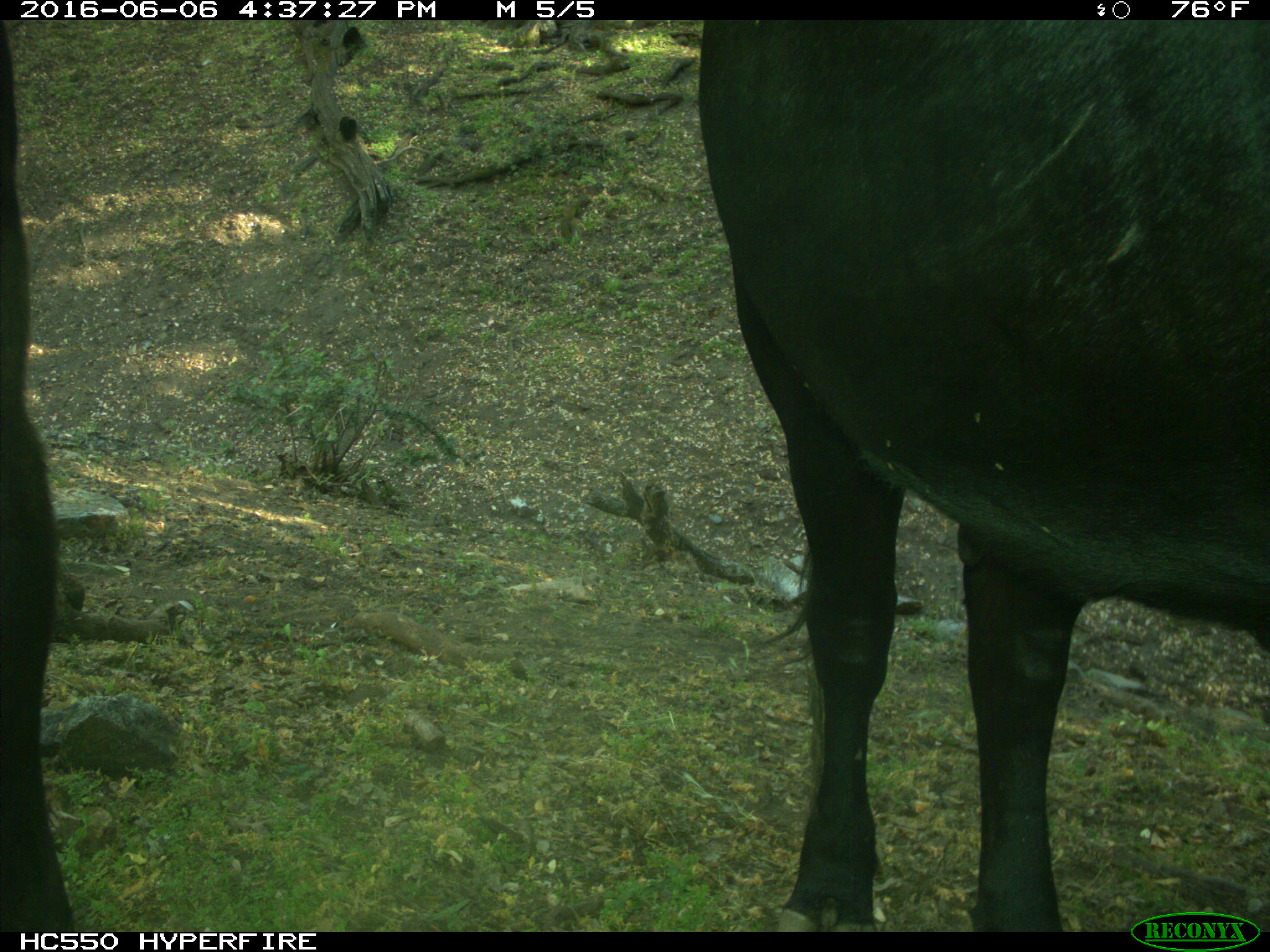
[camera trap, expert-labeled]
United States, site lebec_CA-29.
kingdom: Animalia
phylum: Chordata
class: Mammalia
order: Artiodactyla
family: Bovidae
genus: Bos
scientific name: Bos taurus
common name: domestic cow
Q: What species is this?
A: Bos taurus (domestic cow).